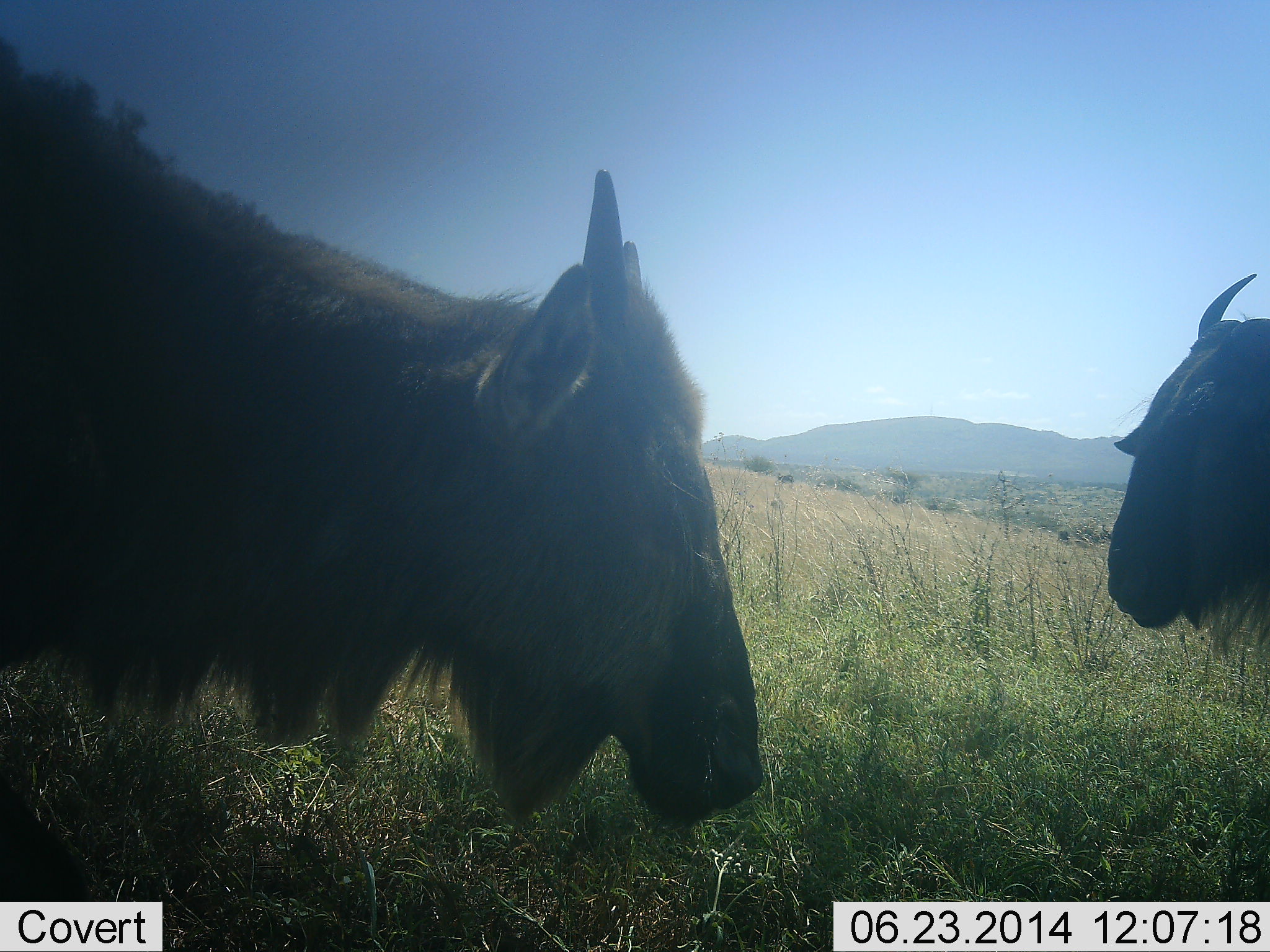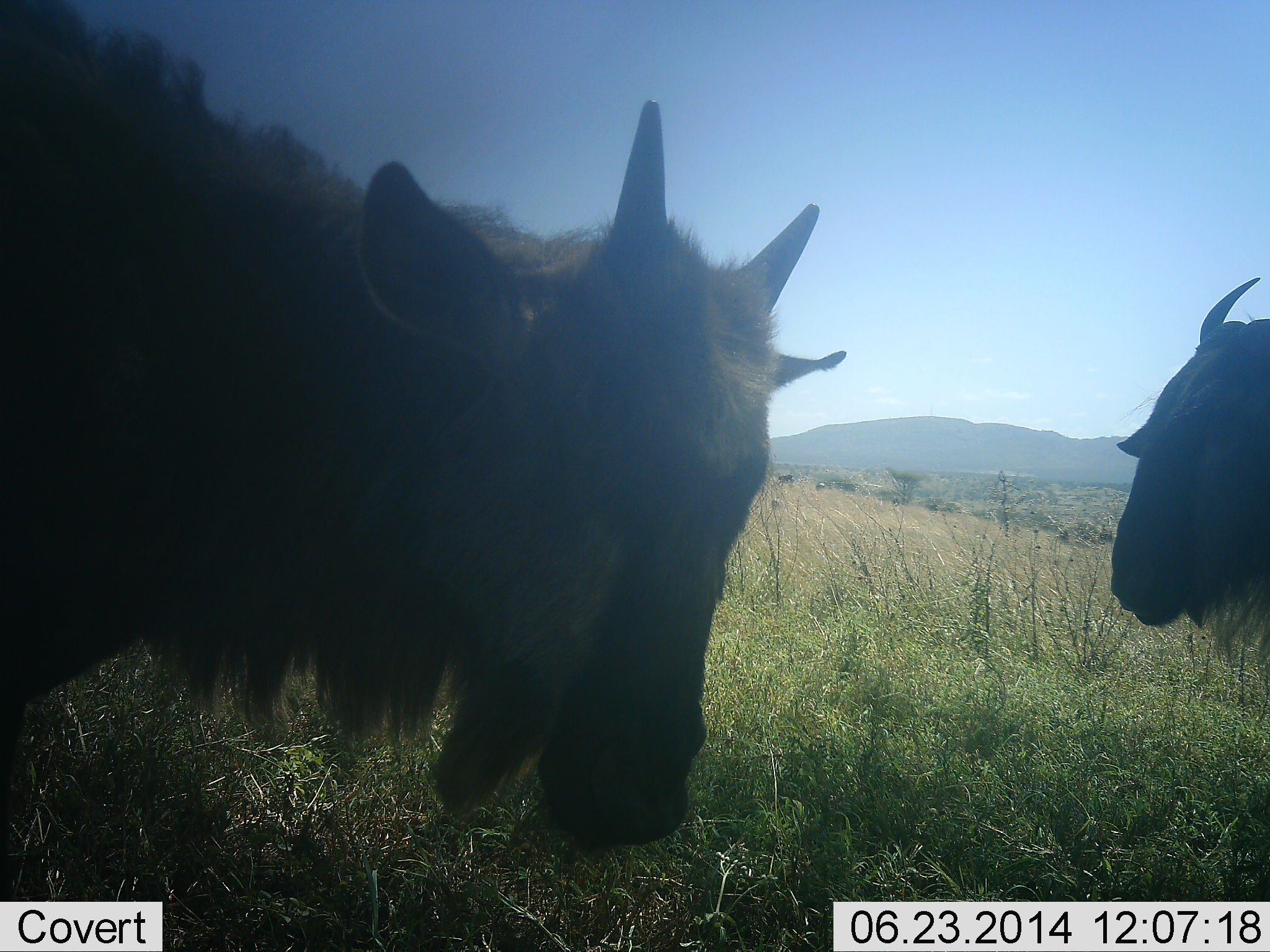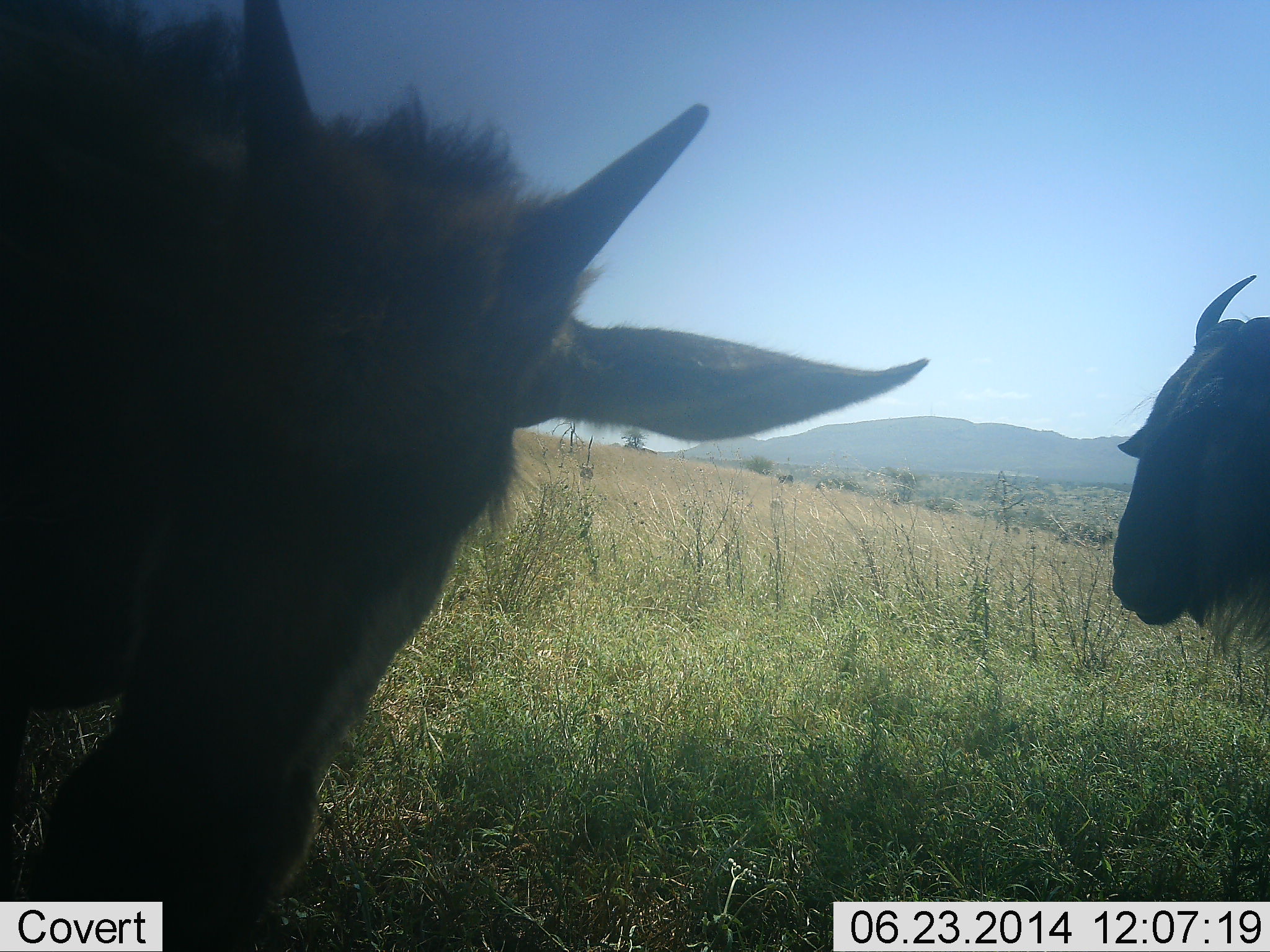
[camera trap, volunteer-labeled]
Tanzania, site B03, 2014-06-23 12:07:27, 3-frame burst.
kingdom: Animalia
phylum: Chordata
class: Mammalia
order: Artiodactyla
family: Bovidae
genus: Connochaetes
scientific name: Connochaetes taurinus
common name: blue wildebeest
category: wildebeest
Wildebeest (blue wildebeest) (Connochaetes taurinus), count 2. Behavior (volunteer vote fractions): standing 100%, resting 0%, moving 0%, interacting 0%. Young present (vote fraction): 60%. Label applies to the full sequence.